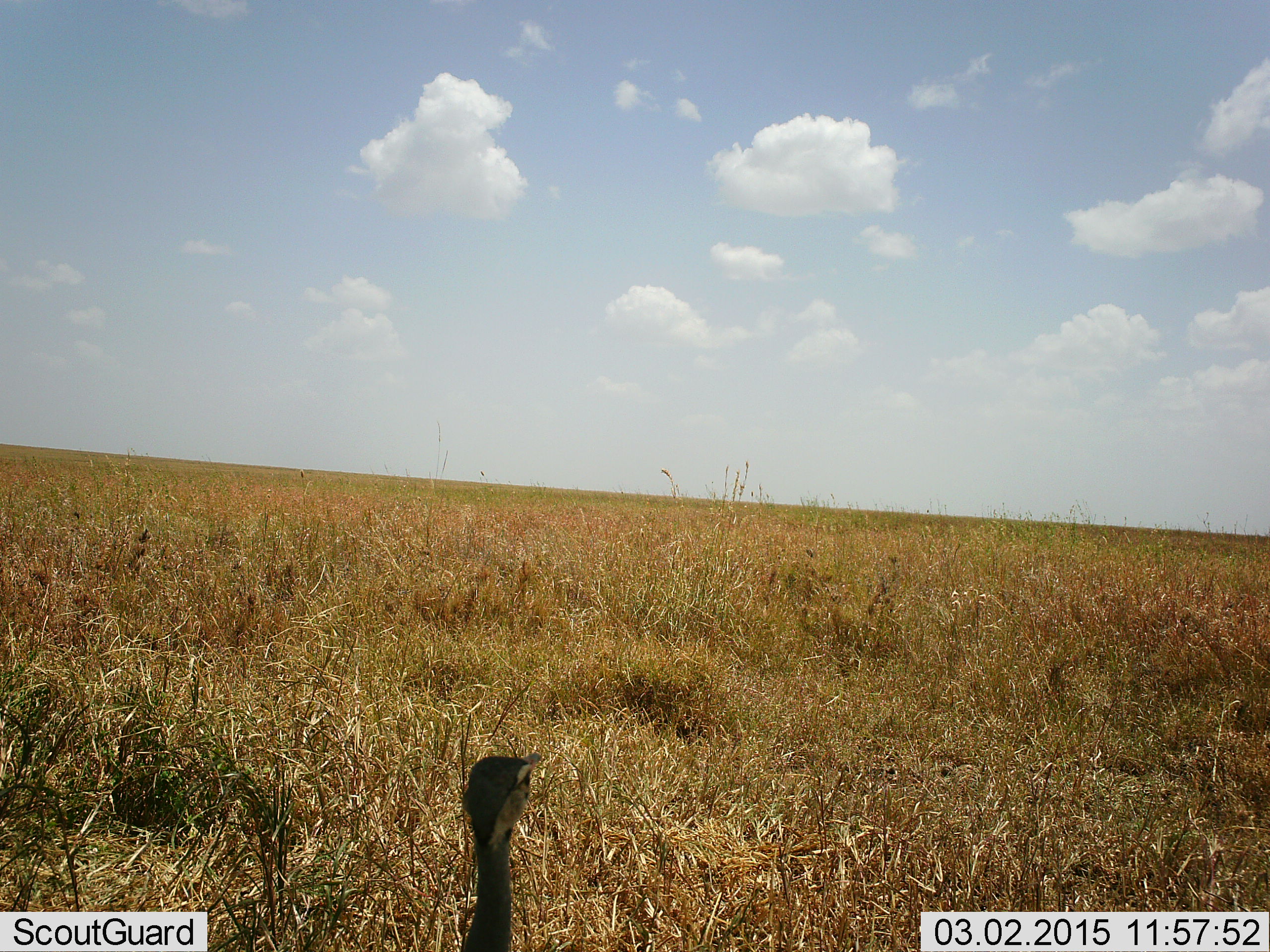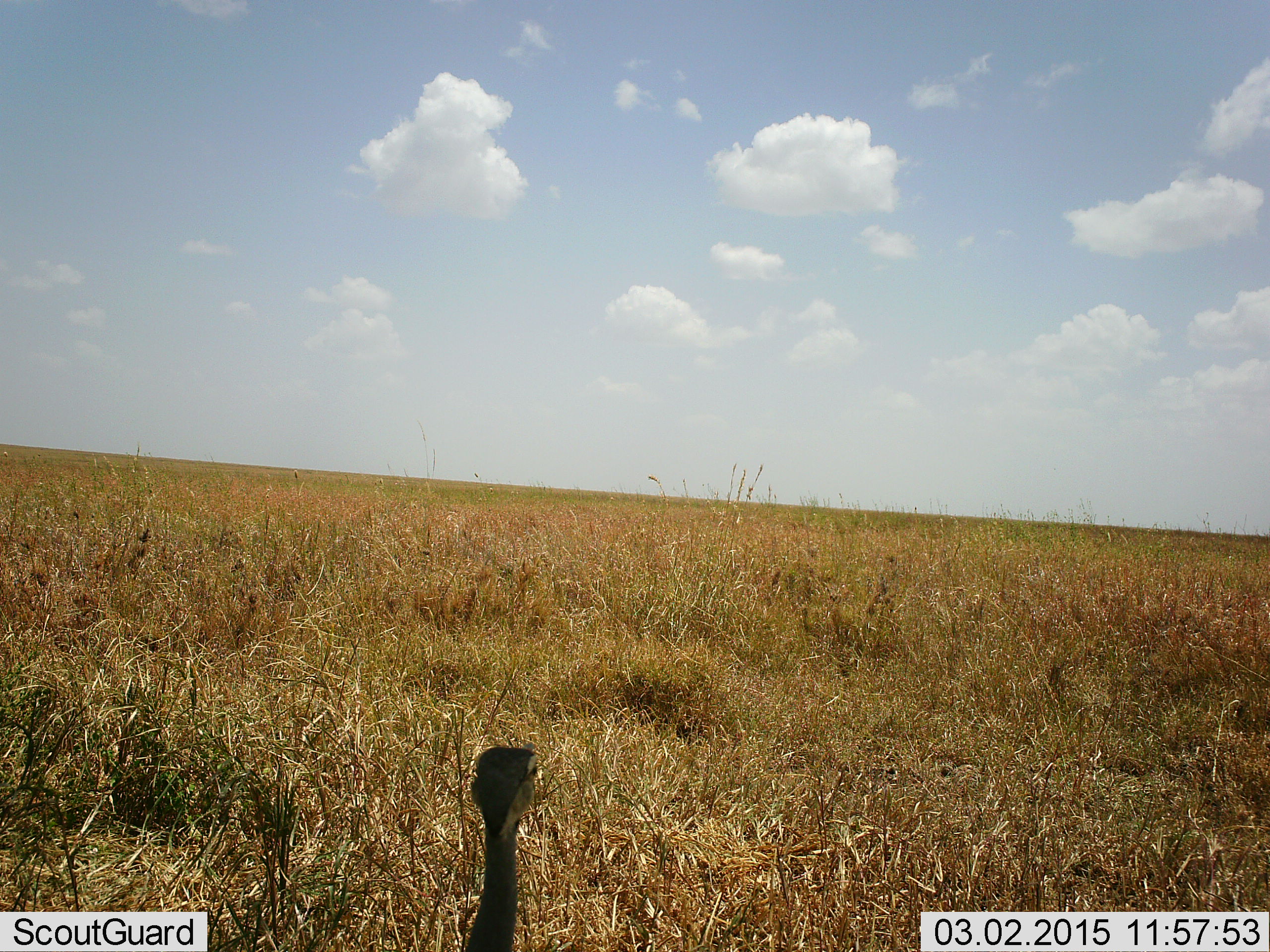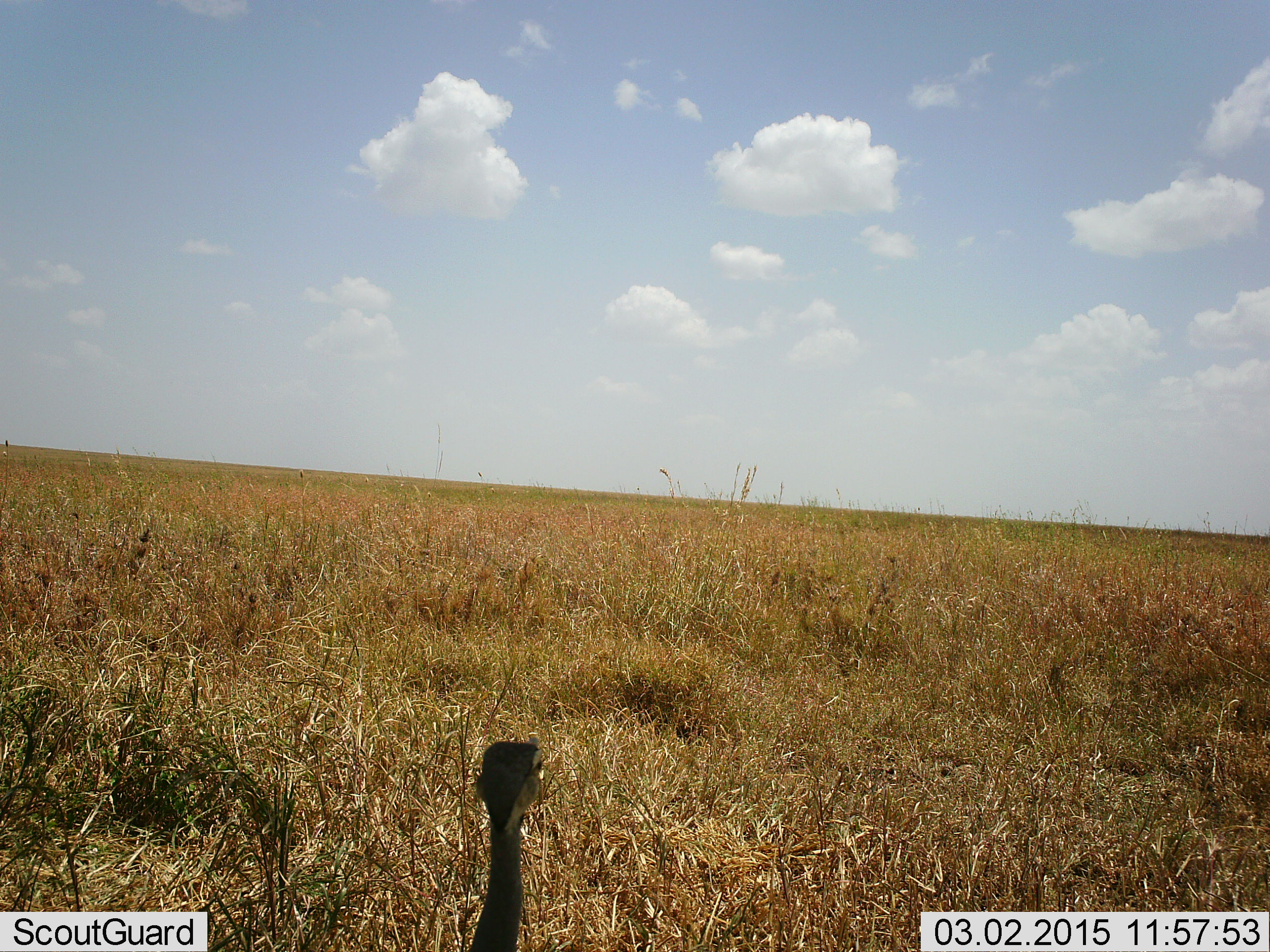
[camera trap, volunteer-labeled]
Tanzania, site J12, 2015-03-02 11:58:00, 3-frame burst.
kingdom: Animalia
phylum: Chordata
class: Aves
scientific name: Aves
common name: bird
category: otherbird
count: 1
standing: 90%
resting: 10%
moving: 0%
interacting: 0%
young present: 0%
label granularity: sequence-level